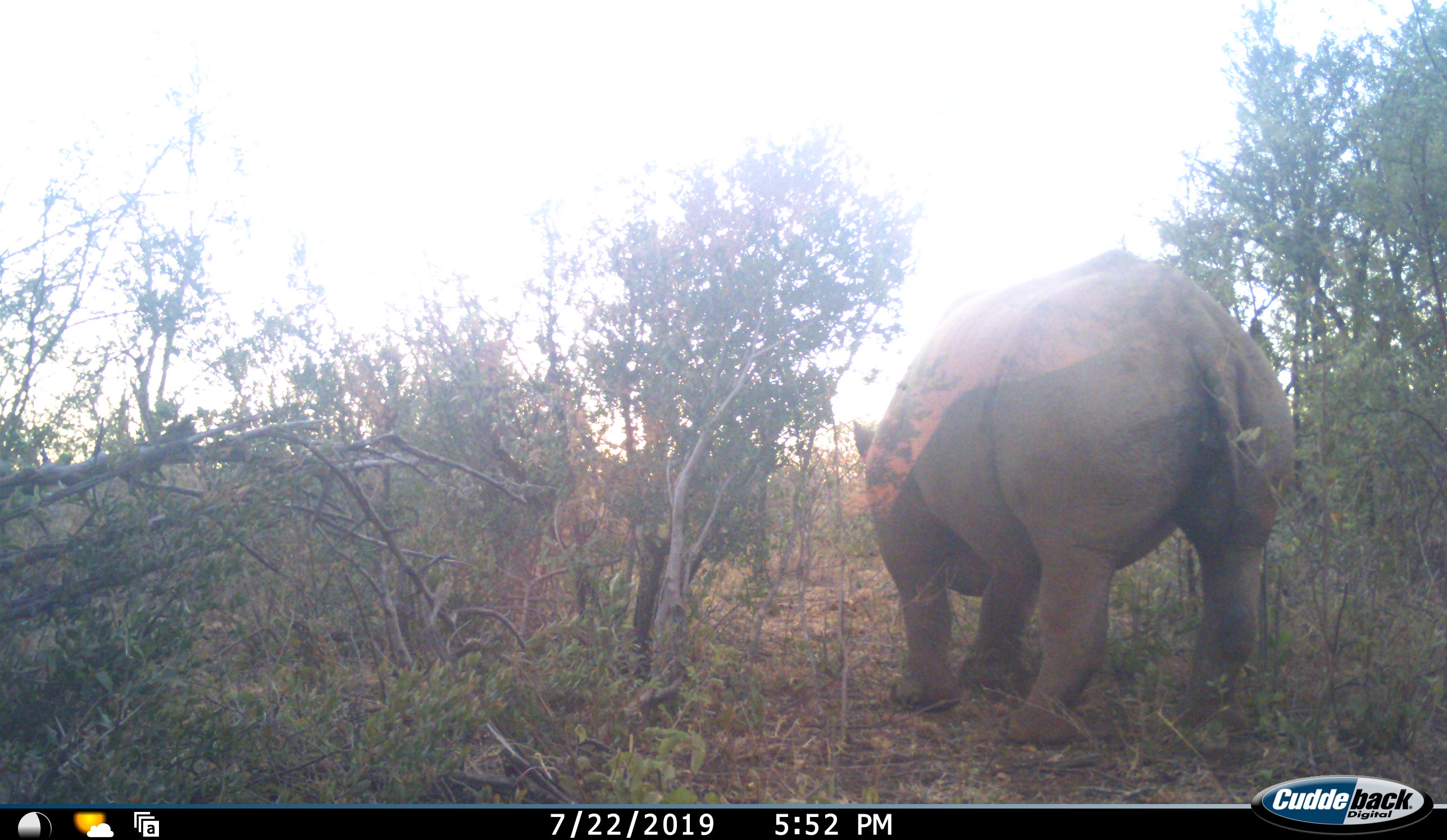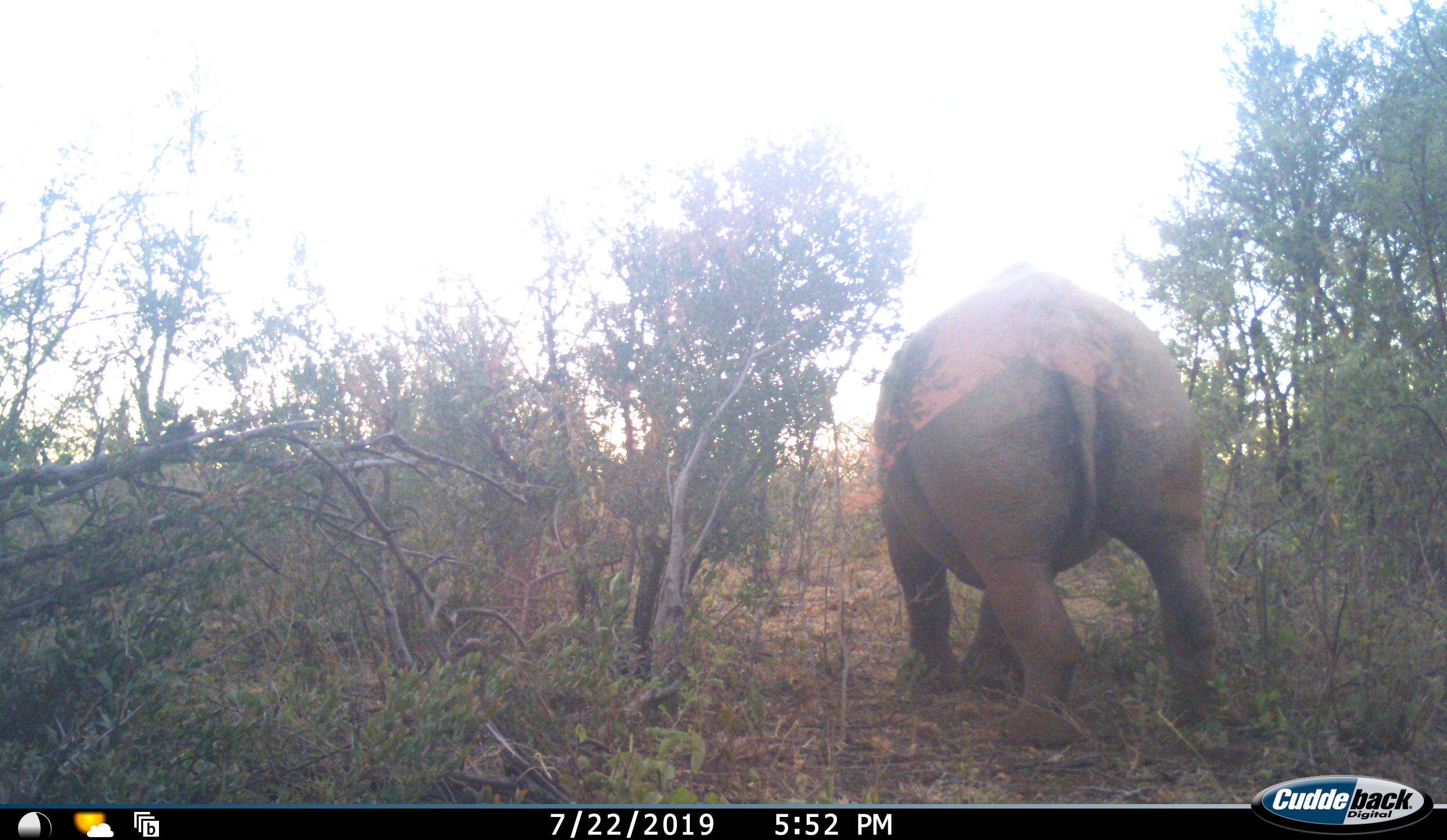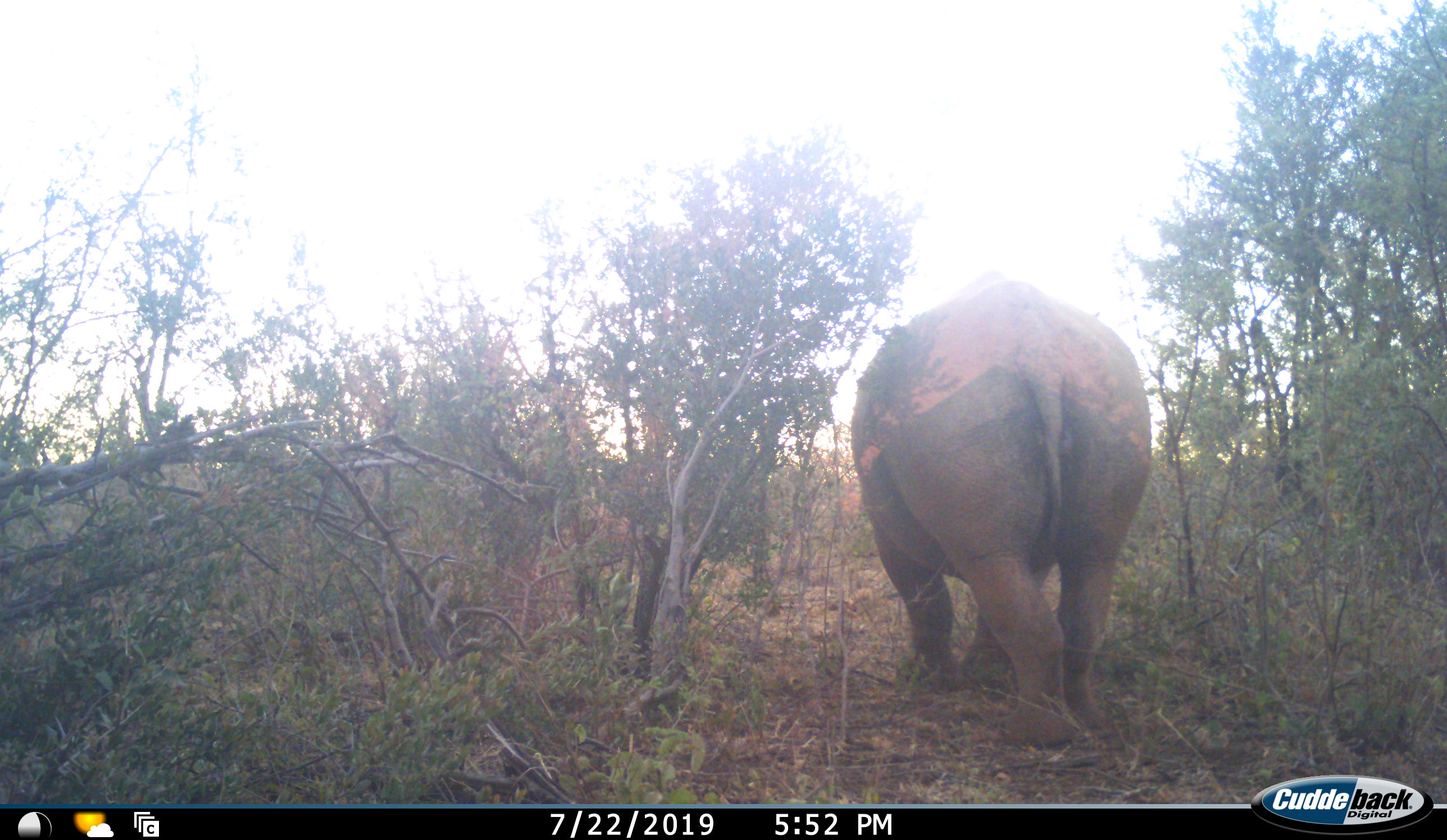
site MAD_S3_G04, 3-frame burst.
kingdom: Animalia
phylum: Chordata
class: Mammalia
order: Perissodactyla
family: Rhinocerotidae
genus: Diceros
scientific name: Diceros bicornis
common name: black rhinoceros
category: rhinocerosblack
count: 1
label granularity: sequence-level